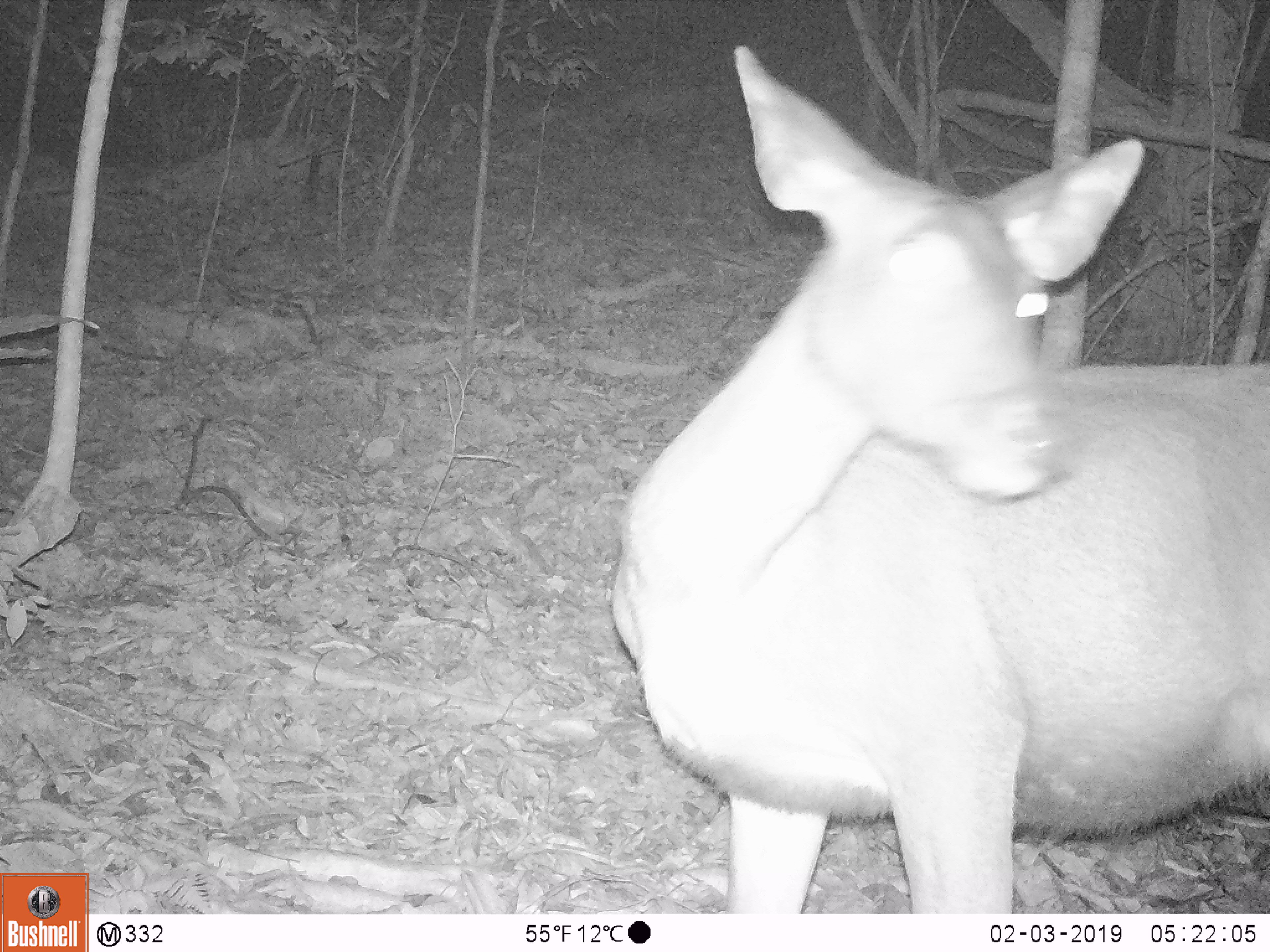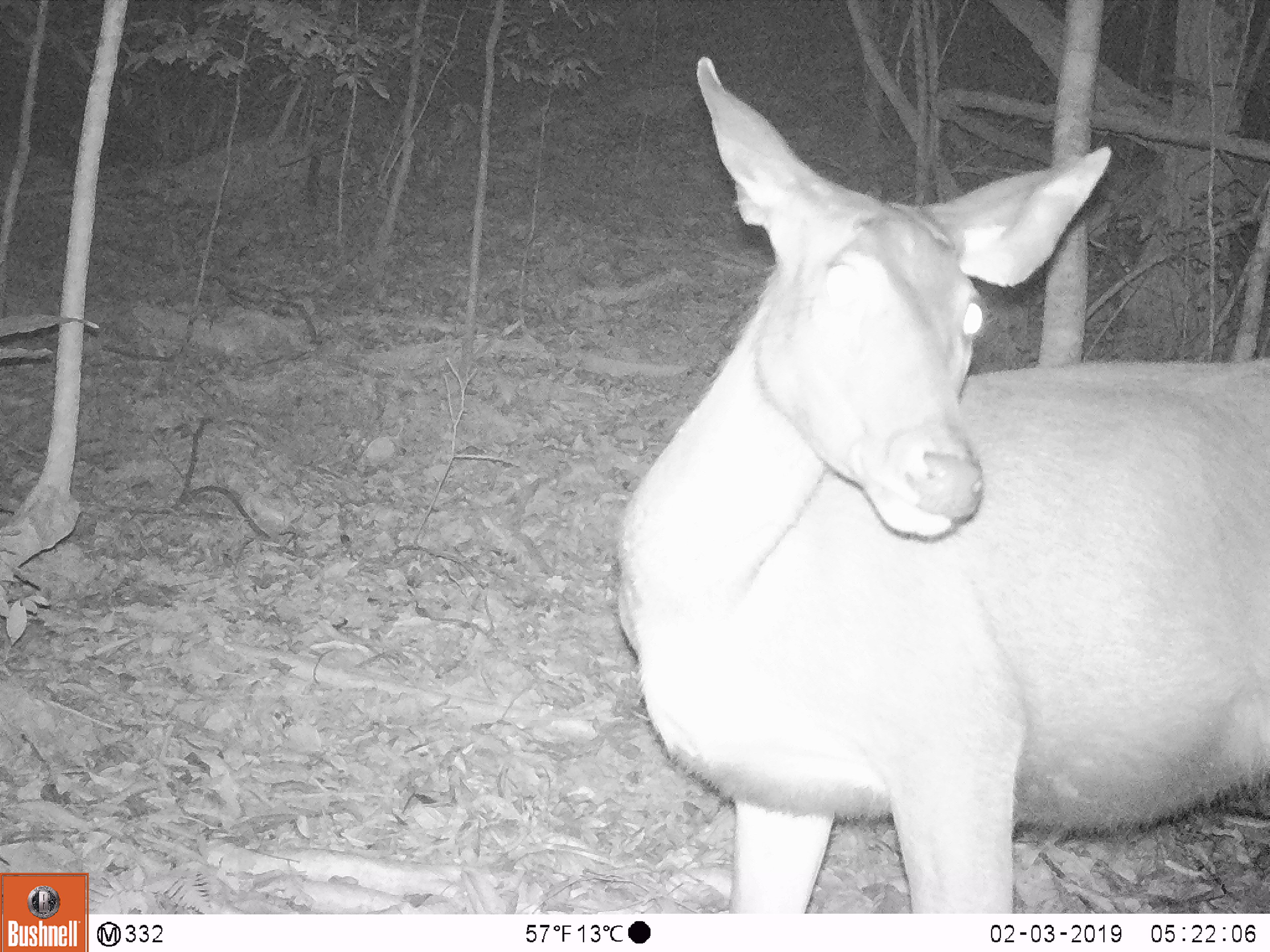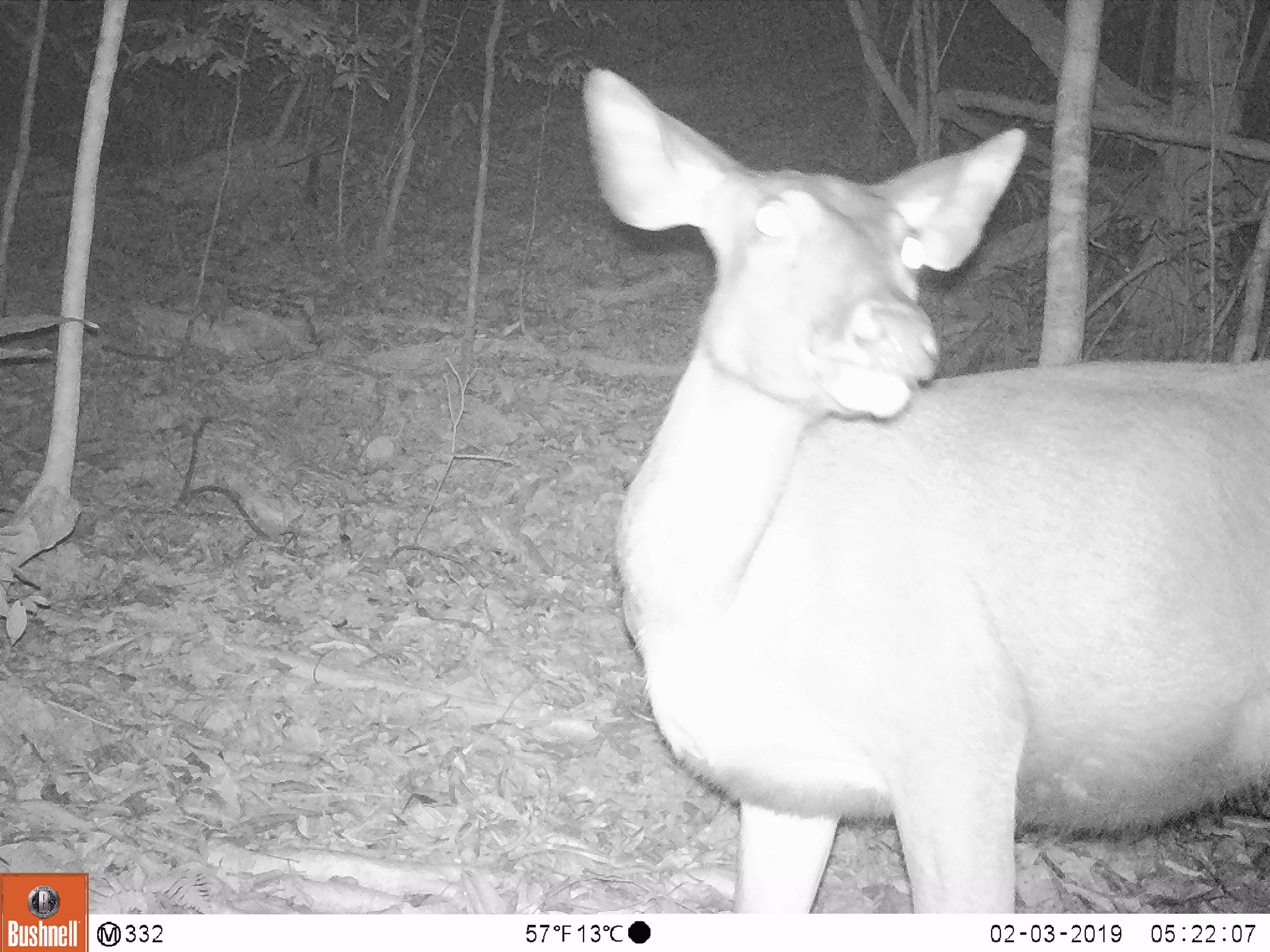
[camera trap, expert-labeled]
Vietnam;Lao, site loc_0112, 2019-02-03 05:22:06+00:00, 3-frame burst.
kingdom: Animalia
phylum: Chordata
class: Mammalia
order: Artiodactyla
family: Cervidae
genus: Rusa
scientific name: Rusa unicolor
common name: sambar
Sambar (Rusa unicolor). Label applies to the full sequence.